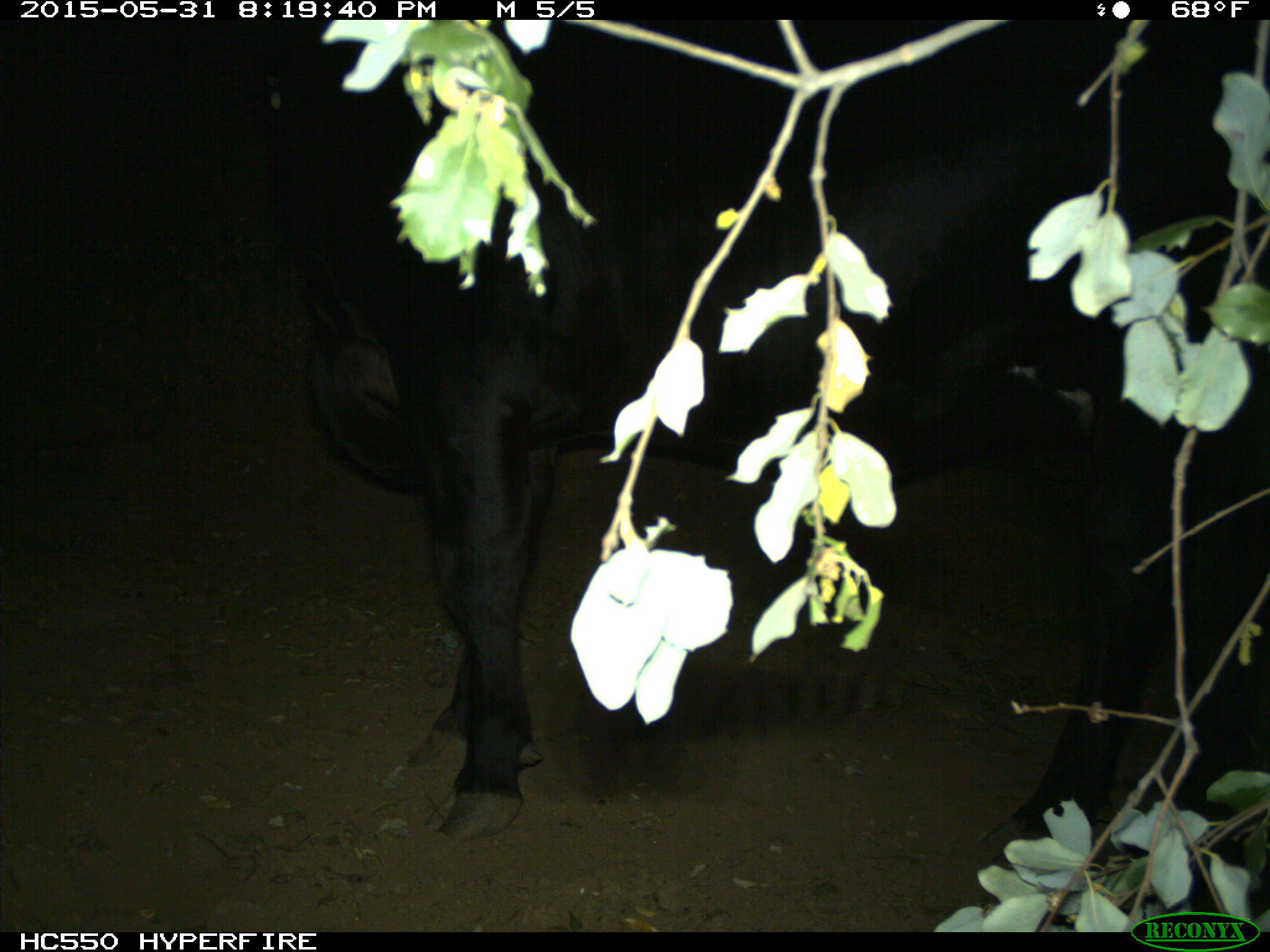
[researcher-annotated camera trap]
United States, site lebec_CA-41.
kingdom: Animalia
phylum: Chordata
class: Mammalia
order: Artiodactyla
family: Bovidae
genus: Bos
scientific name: Bos taurus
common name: domestic cow